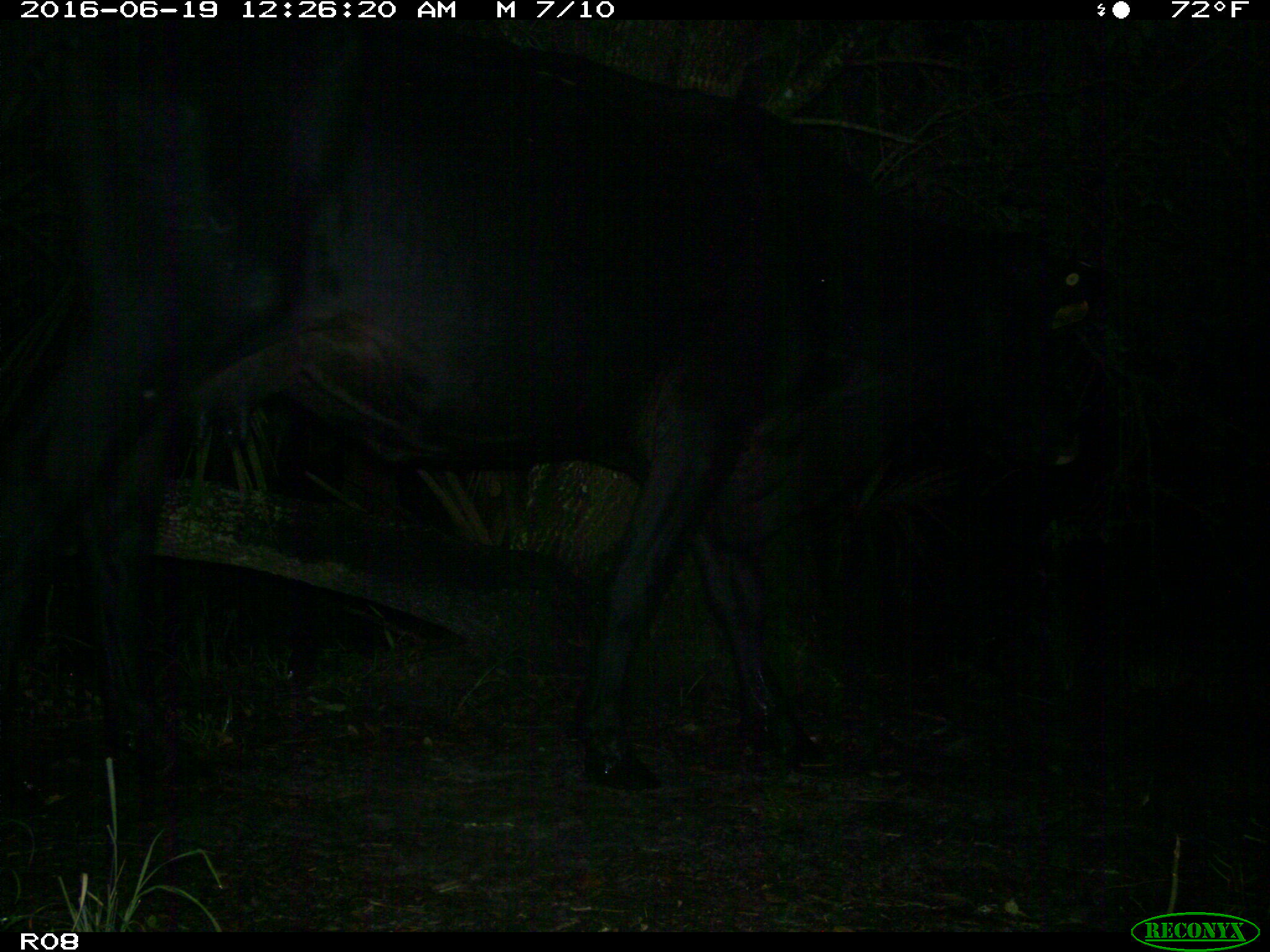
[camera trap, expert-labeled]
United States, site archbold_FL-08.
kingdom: Animalia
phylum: Chordata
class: Mammalia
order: Artiodactyla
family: Bovidae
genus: Bos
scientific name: Bos taurus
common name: domestic cow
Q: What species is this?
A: Bos taurus (domestic cow).